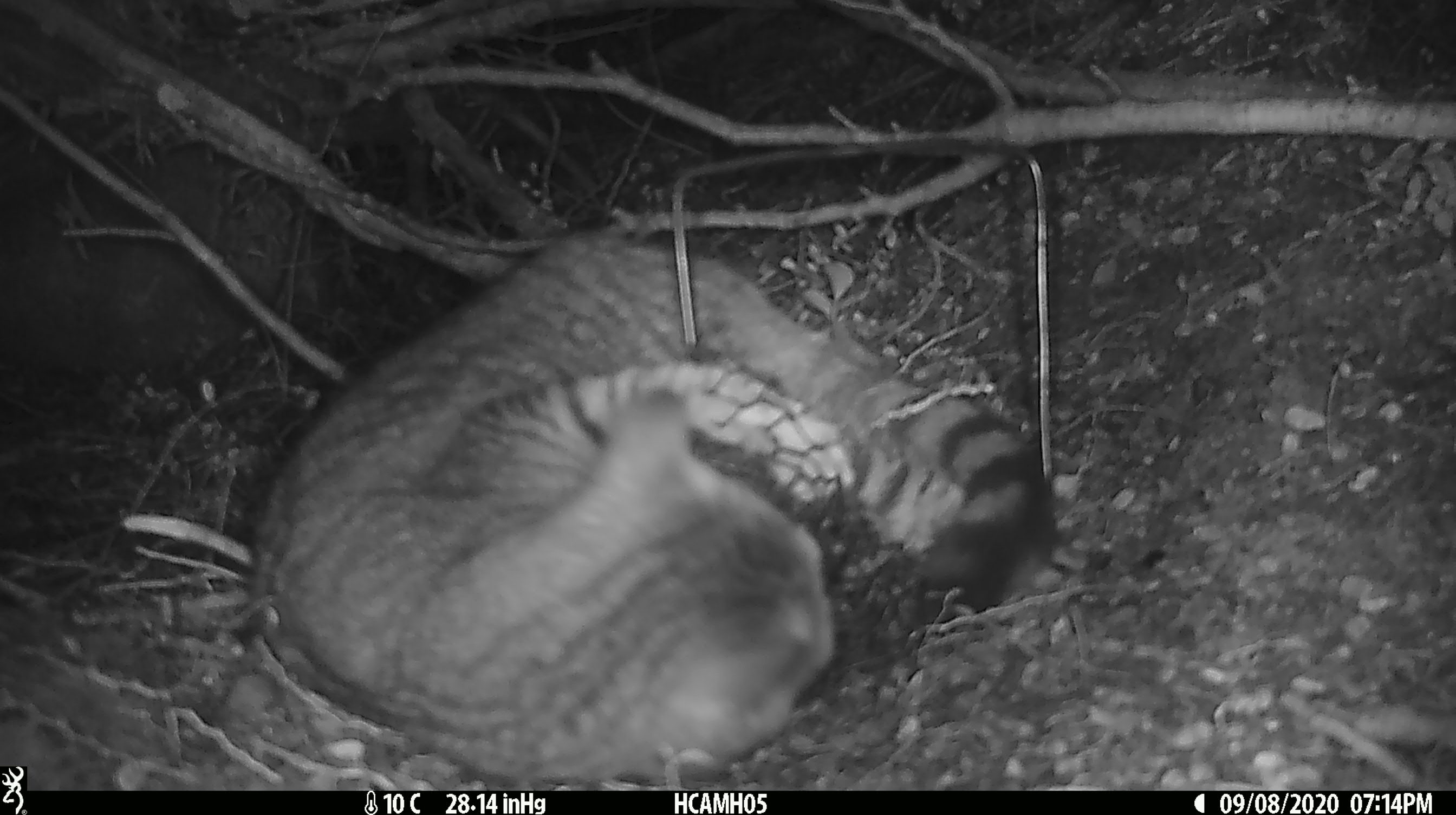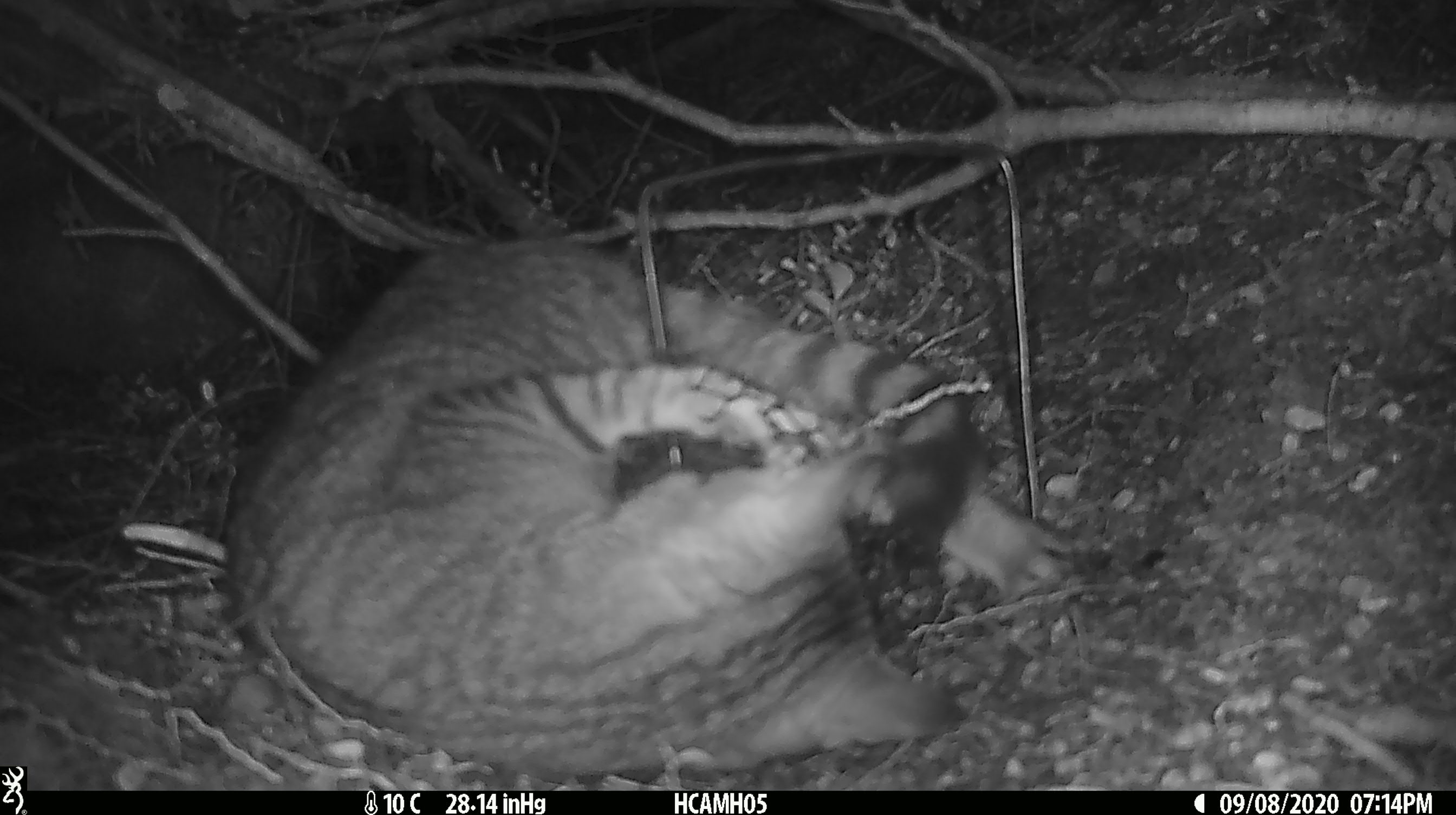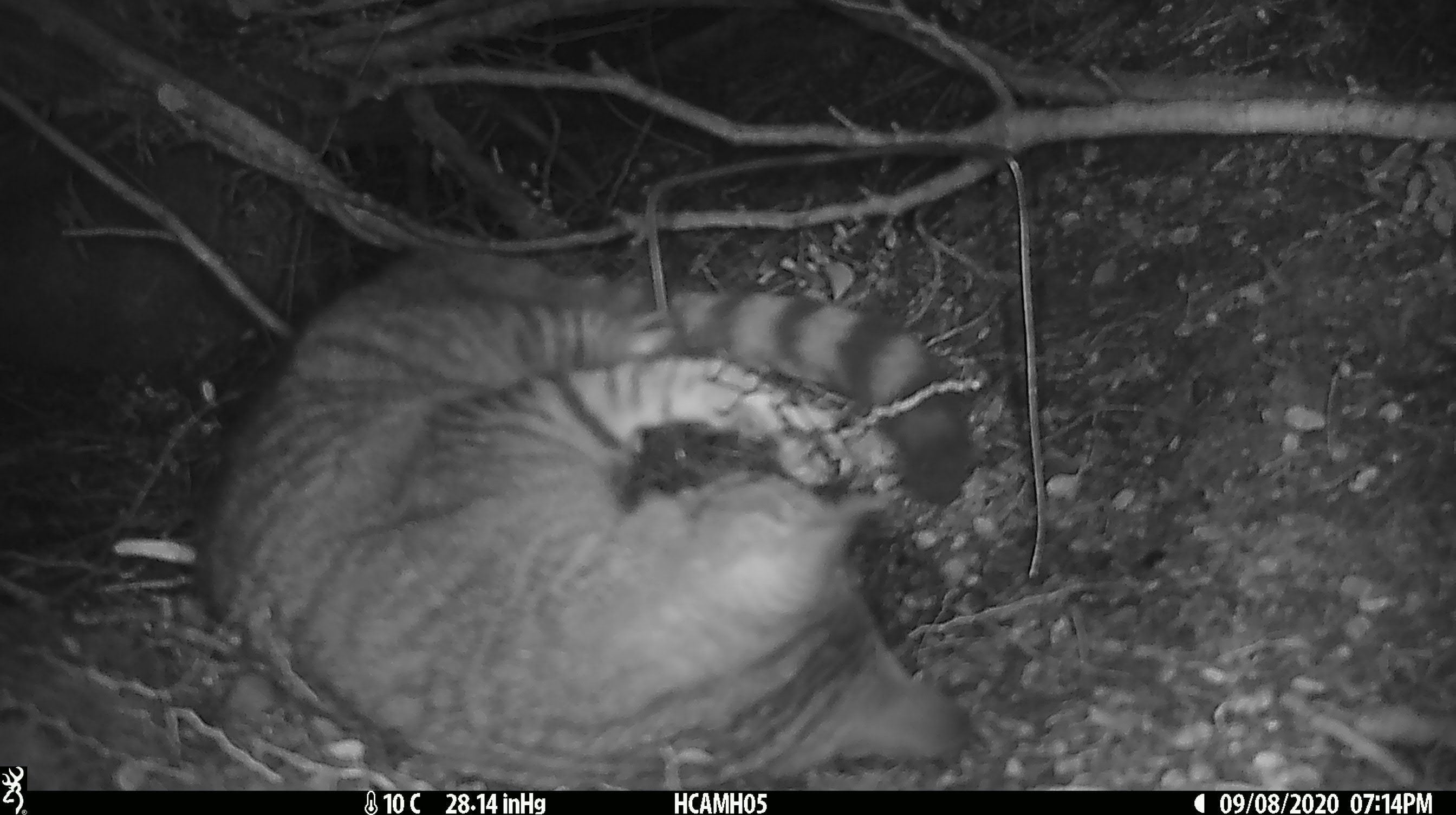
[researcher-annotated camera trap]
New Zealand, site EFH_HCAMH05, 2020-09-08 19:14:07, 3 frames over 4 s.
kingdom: Animalia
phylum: Chordata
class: Mammalia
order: Carnivora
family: Felidae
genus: Felis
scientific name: Felis catus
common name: domestic cat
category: cat